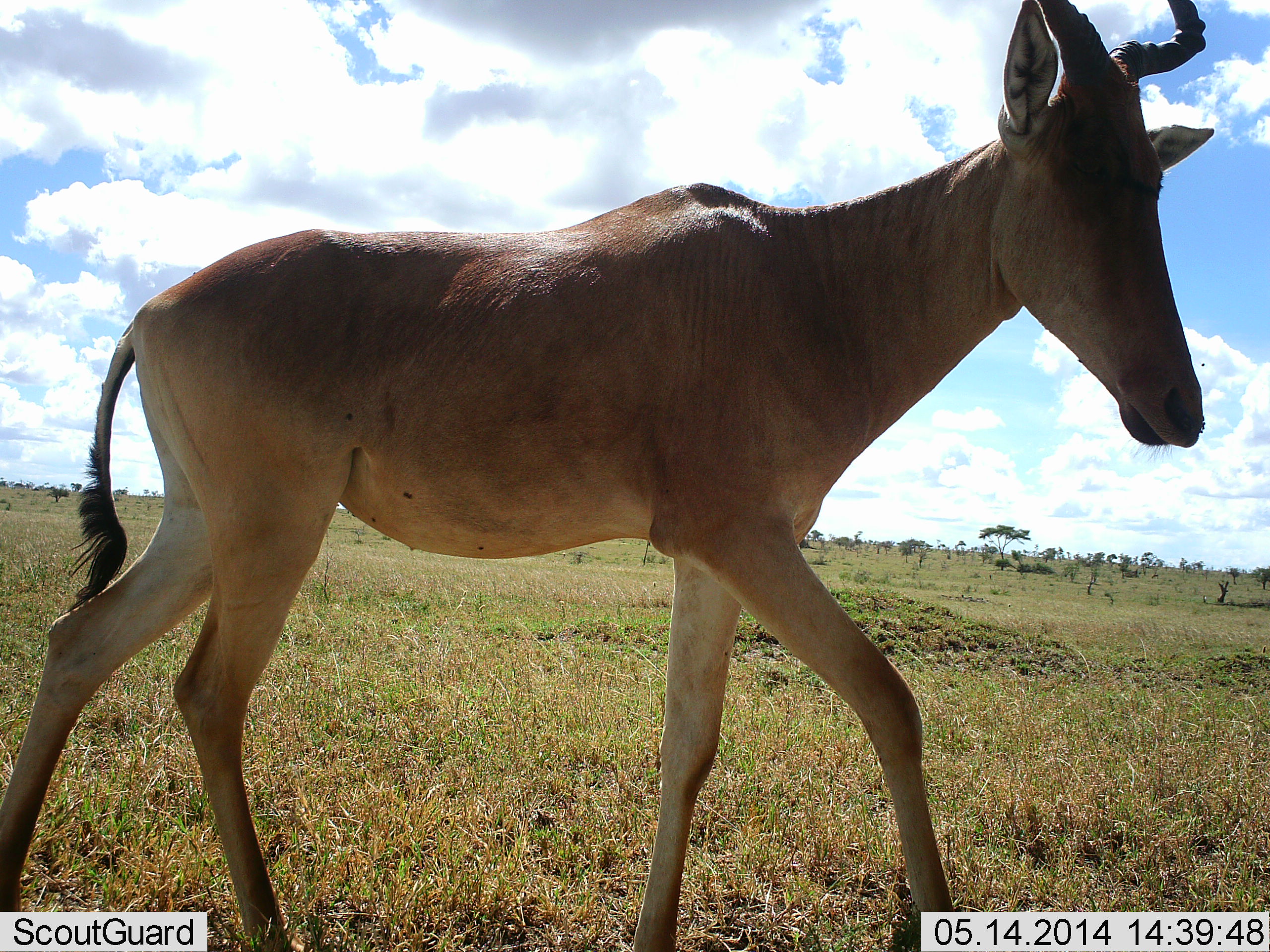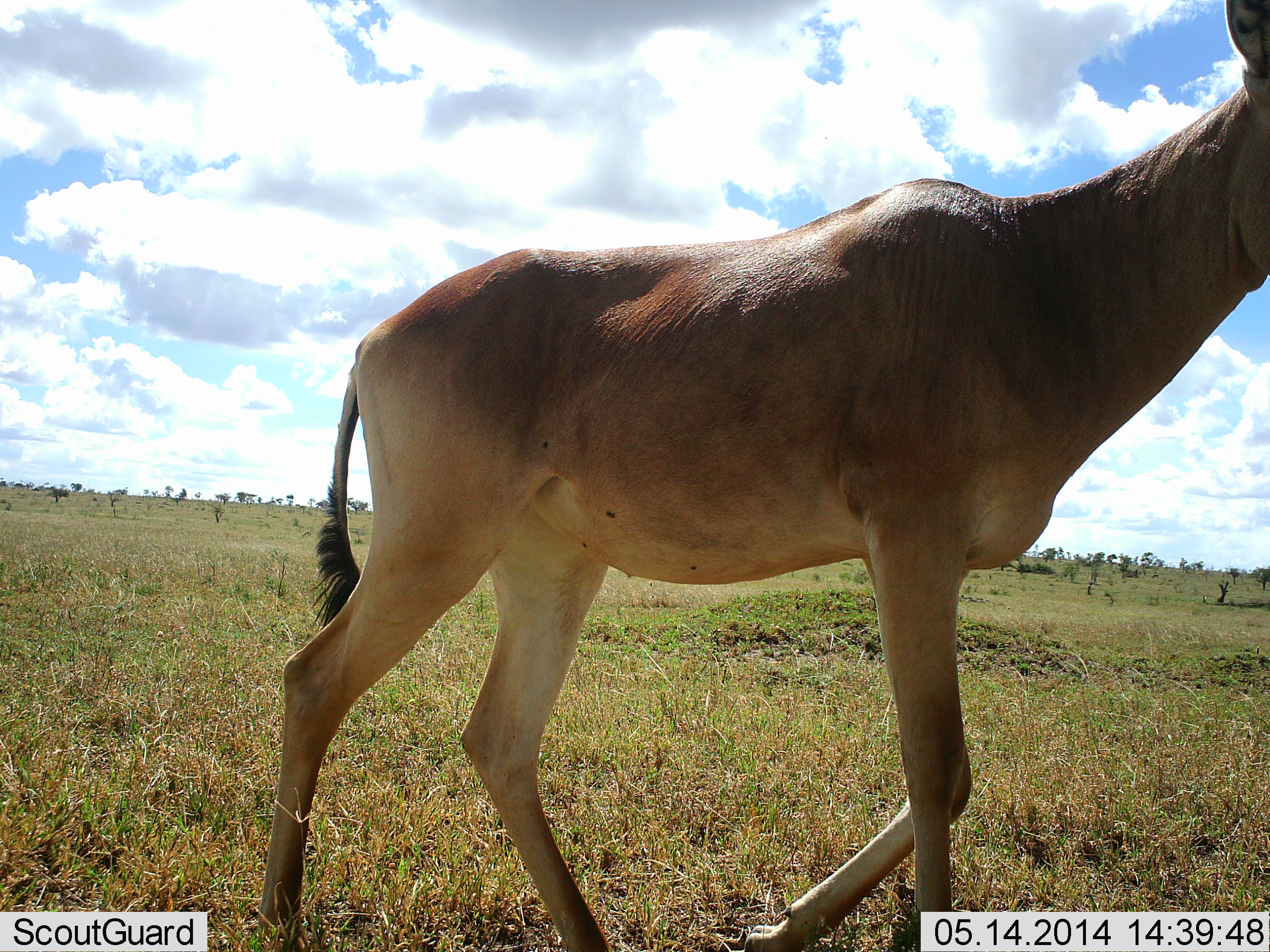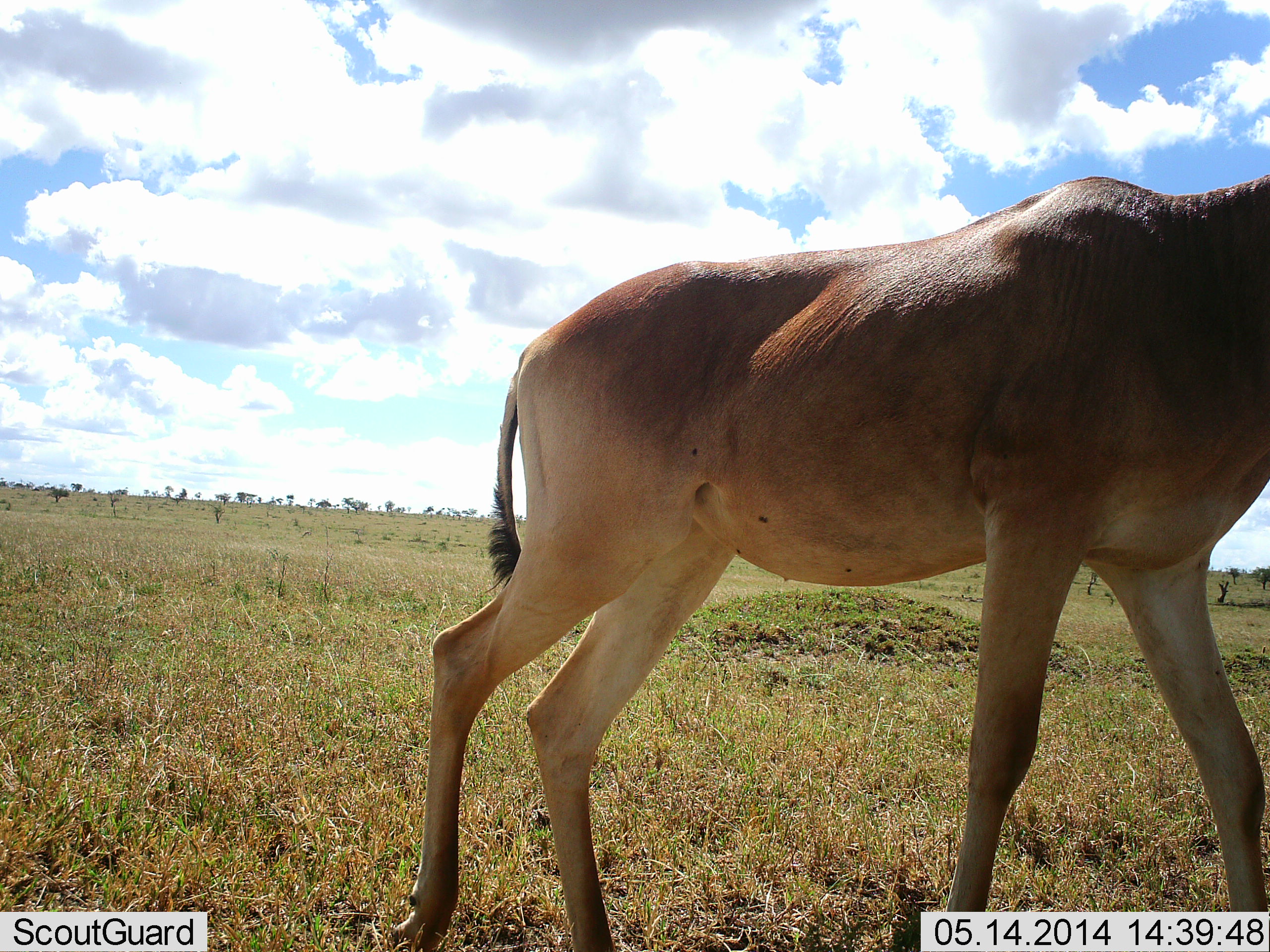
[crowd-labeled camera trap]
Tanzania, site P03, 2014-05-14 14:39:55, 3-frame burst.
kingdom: Animalia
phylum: Chordata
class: Mammalia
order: Artiodactyla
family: Bovidae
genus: Alcelaphus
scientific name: Alcelaphus buselaphus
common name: hartebeest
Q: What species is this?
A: Hartebeest (Alcelaphus buselaphus).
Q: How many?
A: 1.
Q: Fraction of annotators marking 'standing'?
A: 10%.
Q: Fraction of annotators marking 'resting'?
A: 0%.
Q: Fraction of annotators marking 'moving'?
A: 100%.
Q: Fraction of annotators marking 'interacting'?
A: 0%.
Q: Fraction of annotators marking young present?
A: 0%.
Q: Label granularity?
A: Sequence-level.